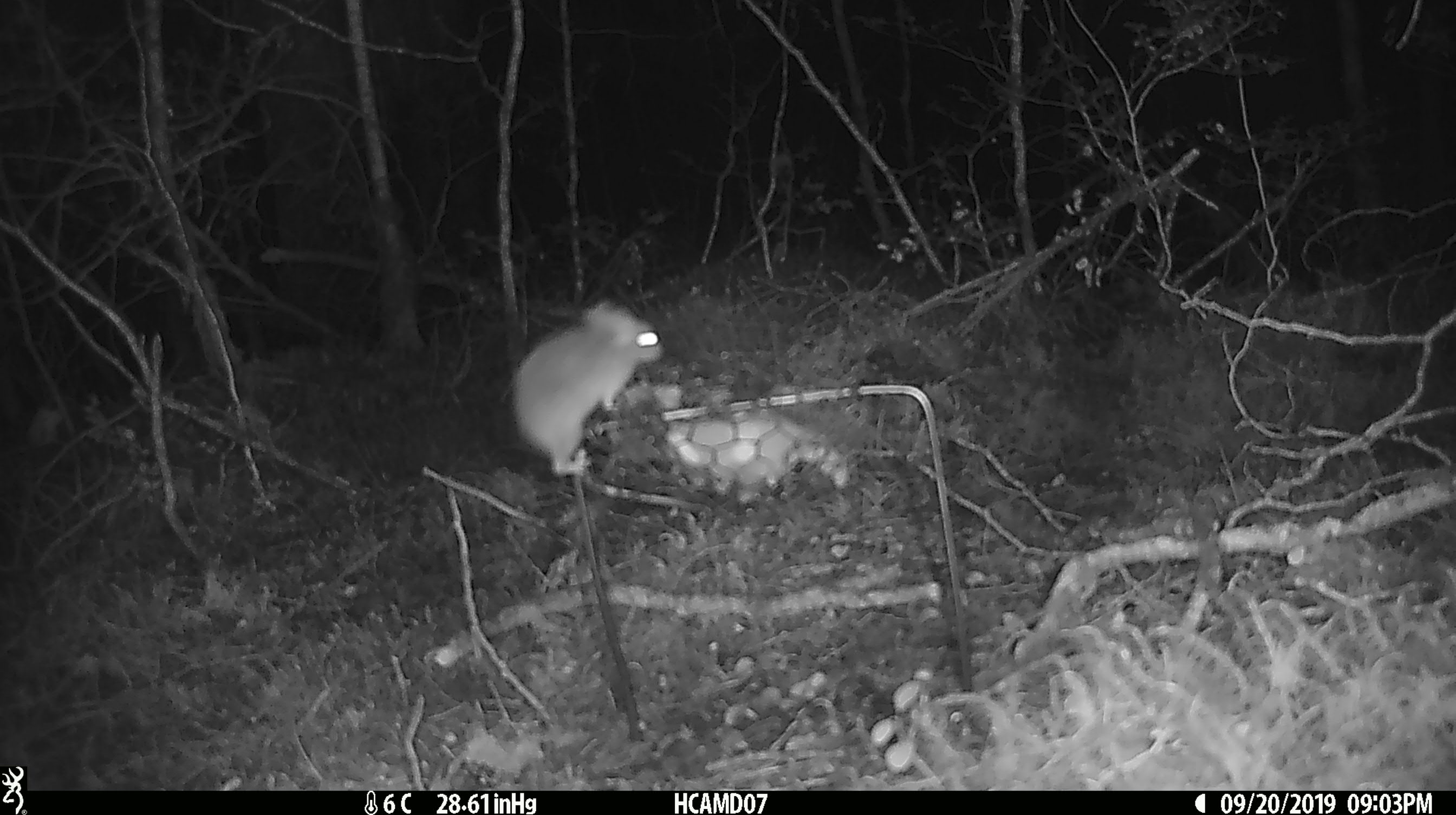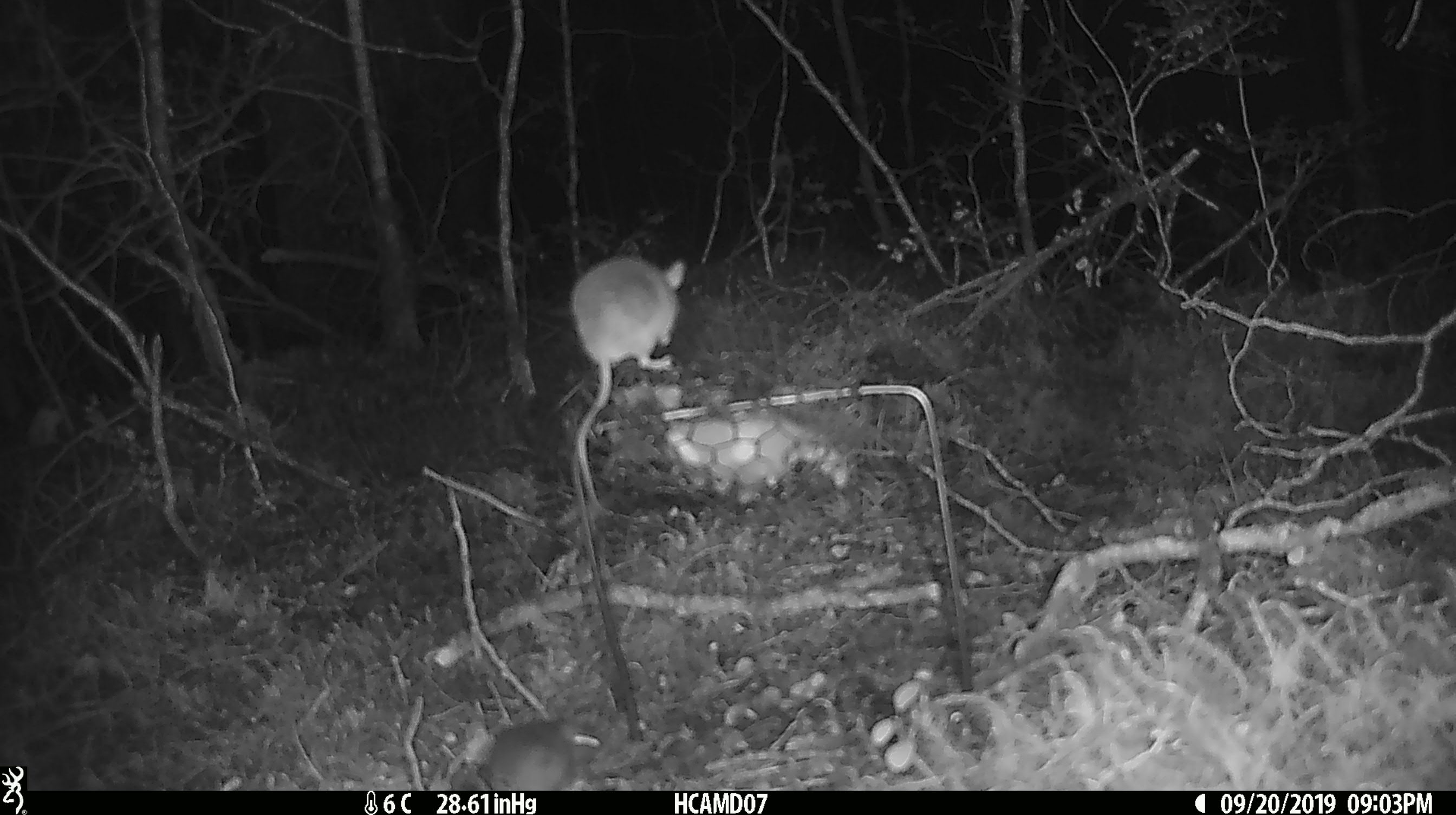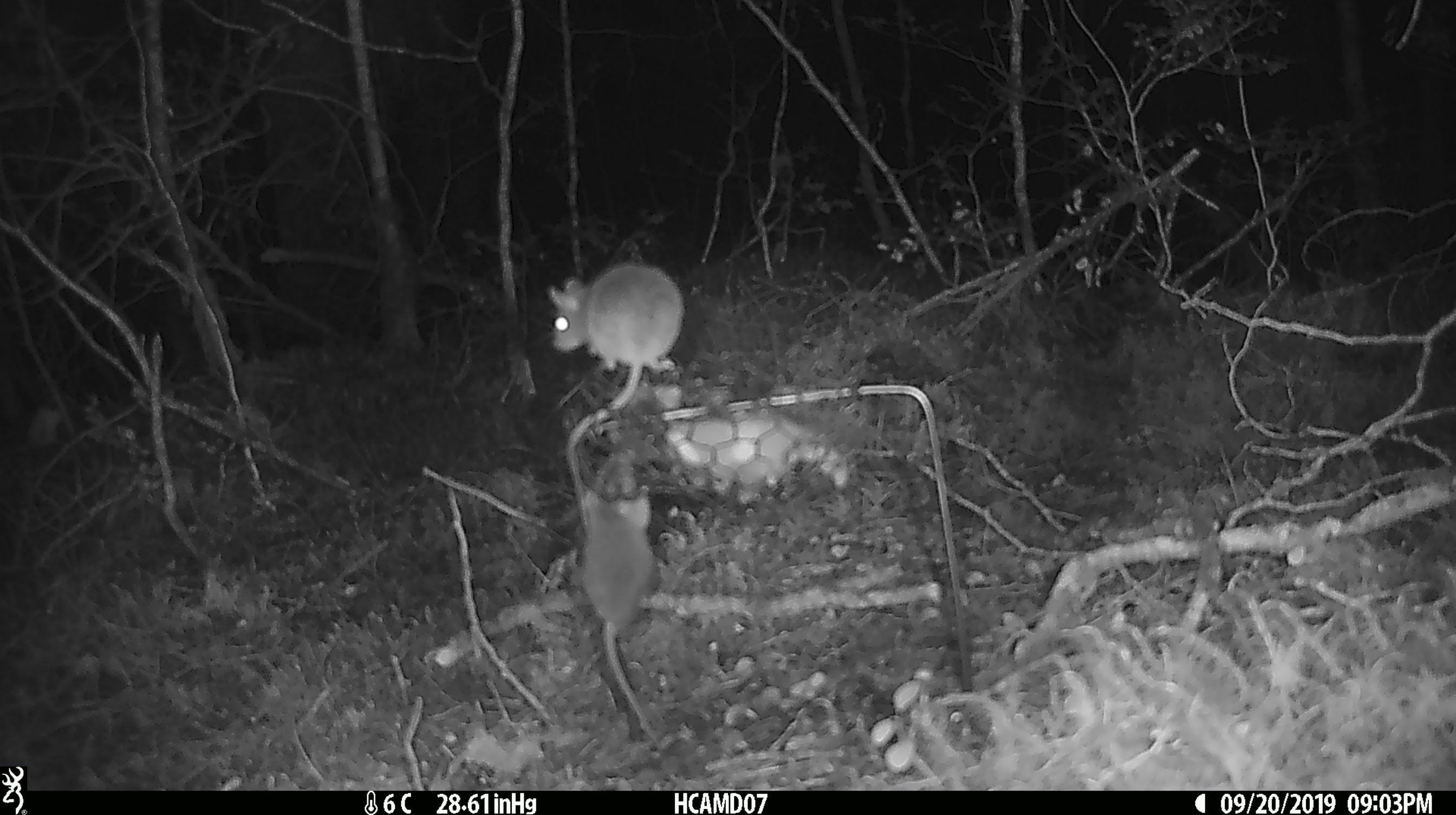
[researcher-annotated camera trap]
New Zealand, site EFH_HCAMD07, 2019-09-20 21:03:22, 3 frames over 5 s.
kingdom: Animalia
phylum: Chordata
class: Mammalia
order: Rodentia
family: Muridae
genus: Mus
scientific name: Mus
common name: mouse